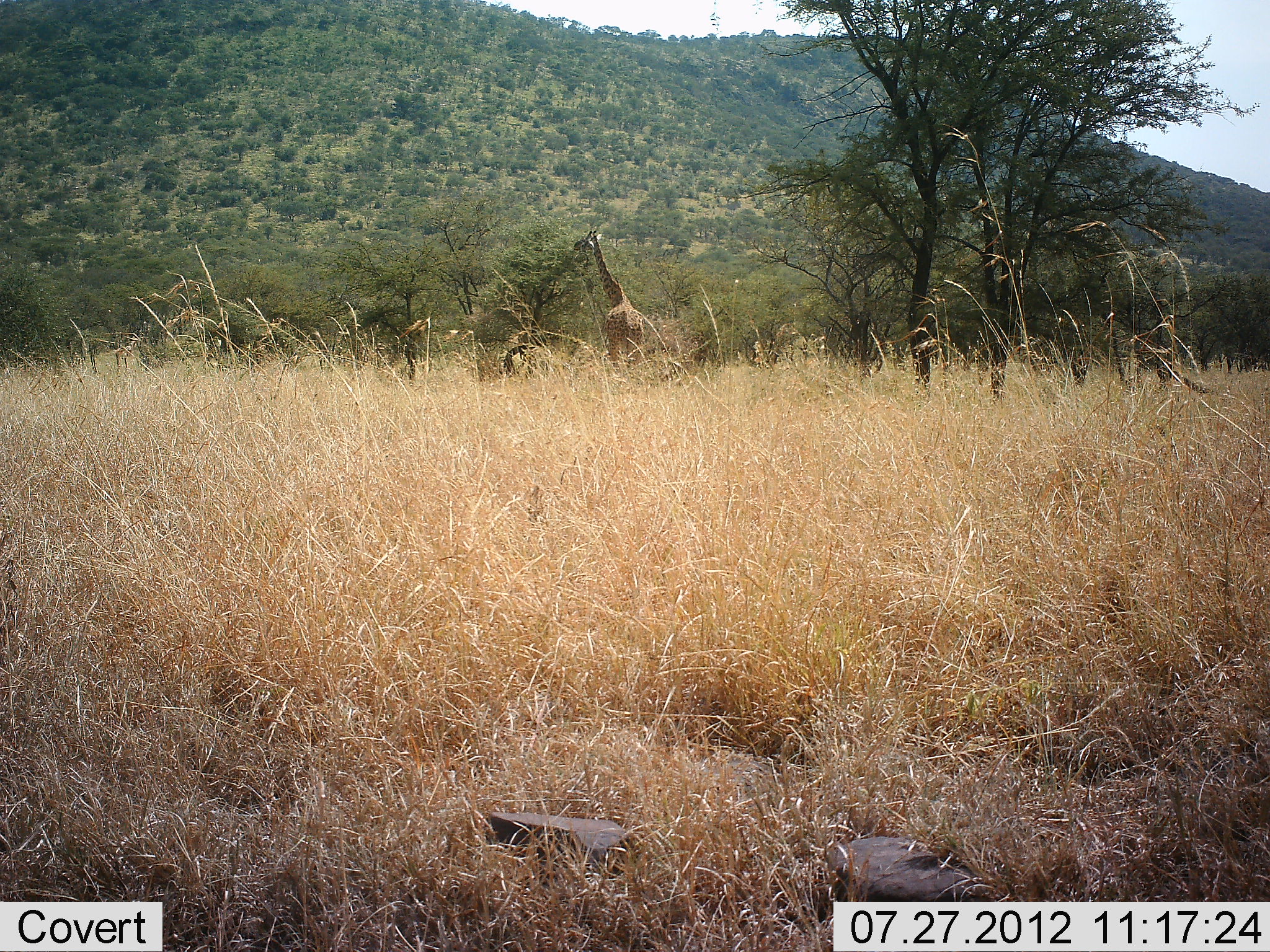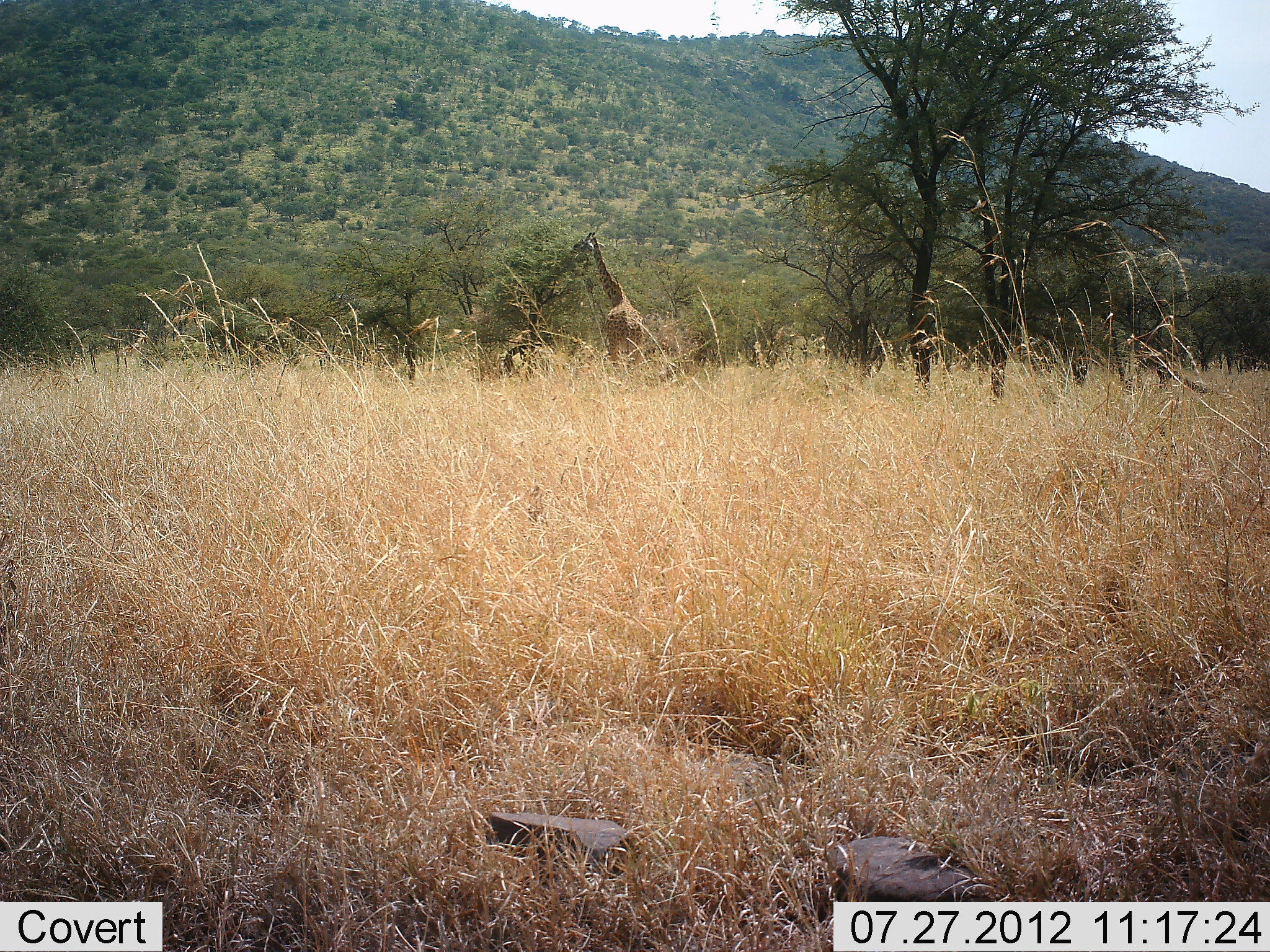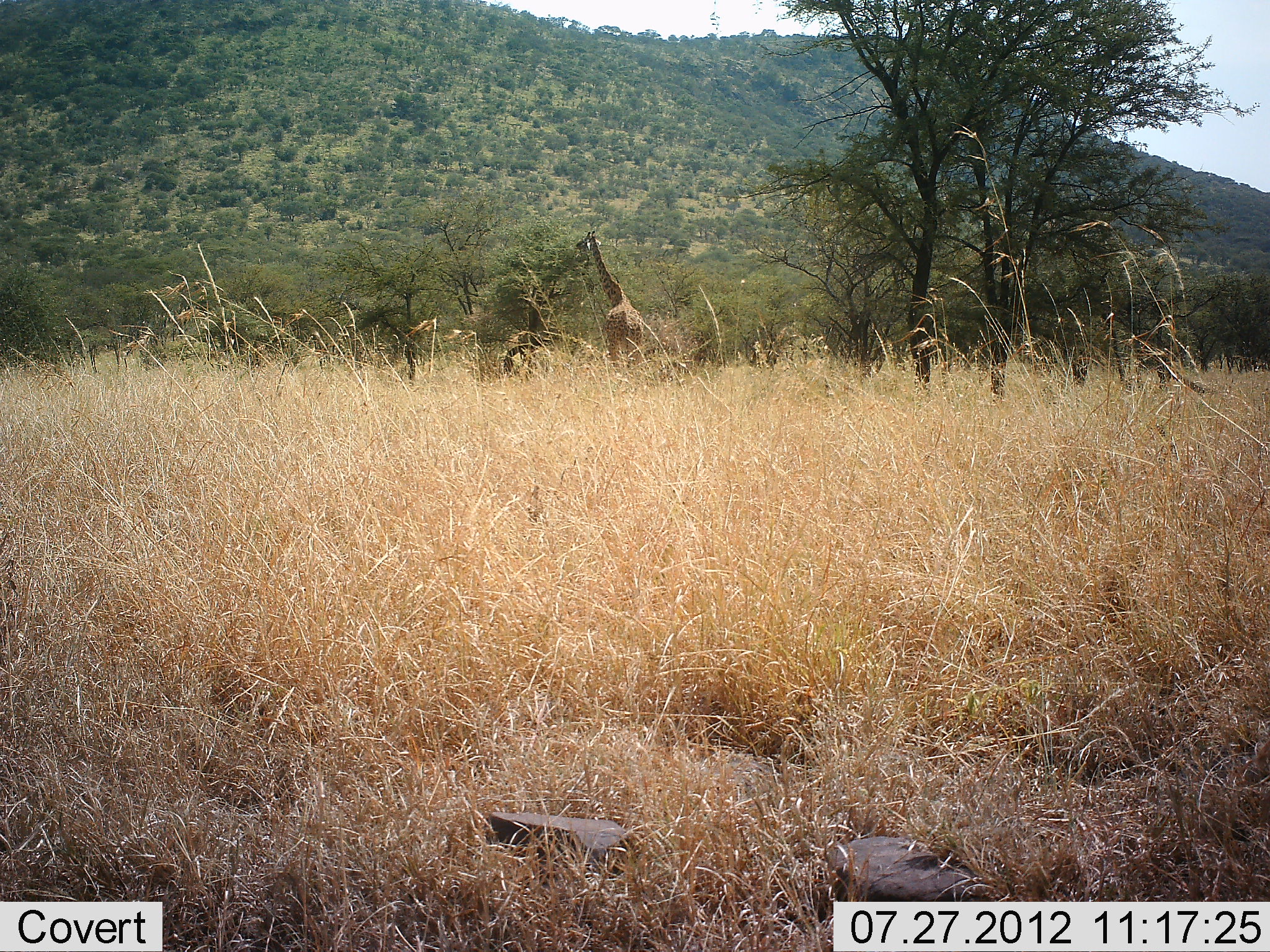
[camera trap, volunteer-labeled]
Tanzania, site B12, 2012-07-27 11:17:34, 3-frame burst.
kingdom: Animalia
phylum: Chordata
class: Mammalia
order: Artiodactyla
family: Giraffidae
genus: Giraffa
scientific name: Giraffa camelopardalis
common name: giraffe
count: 1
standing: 60%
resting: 0%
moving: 0%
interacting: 0%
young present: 0%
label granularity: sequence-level